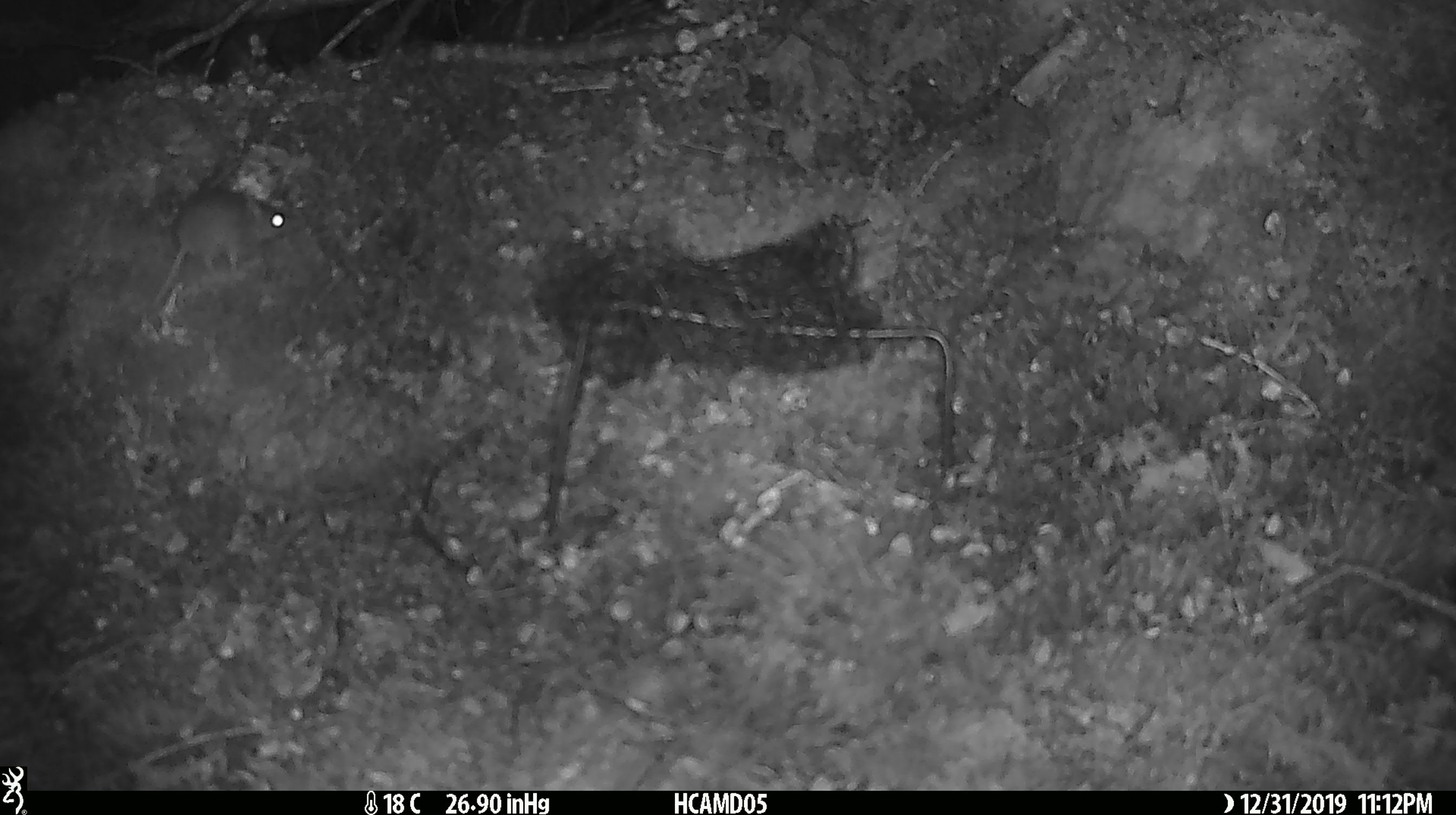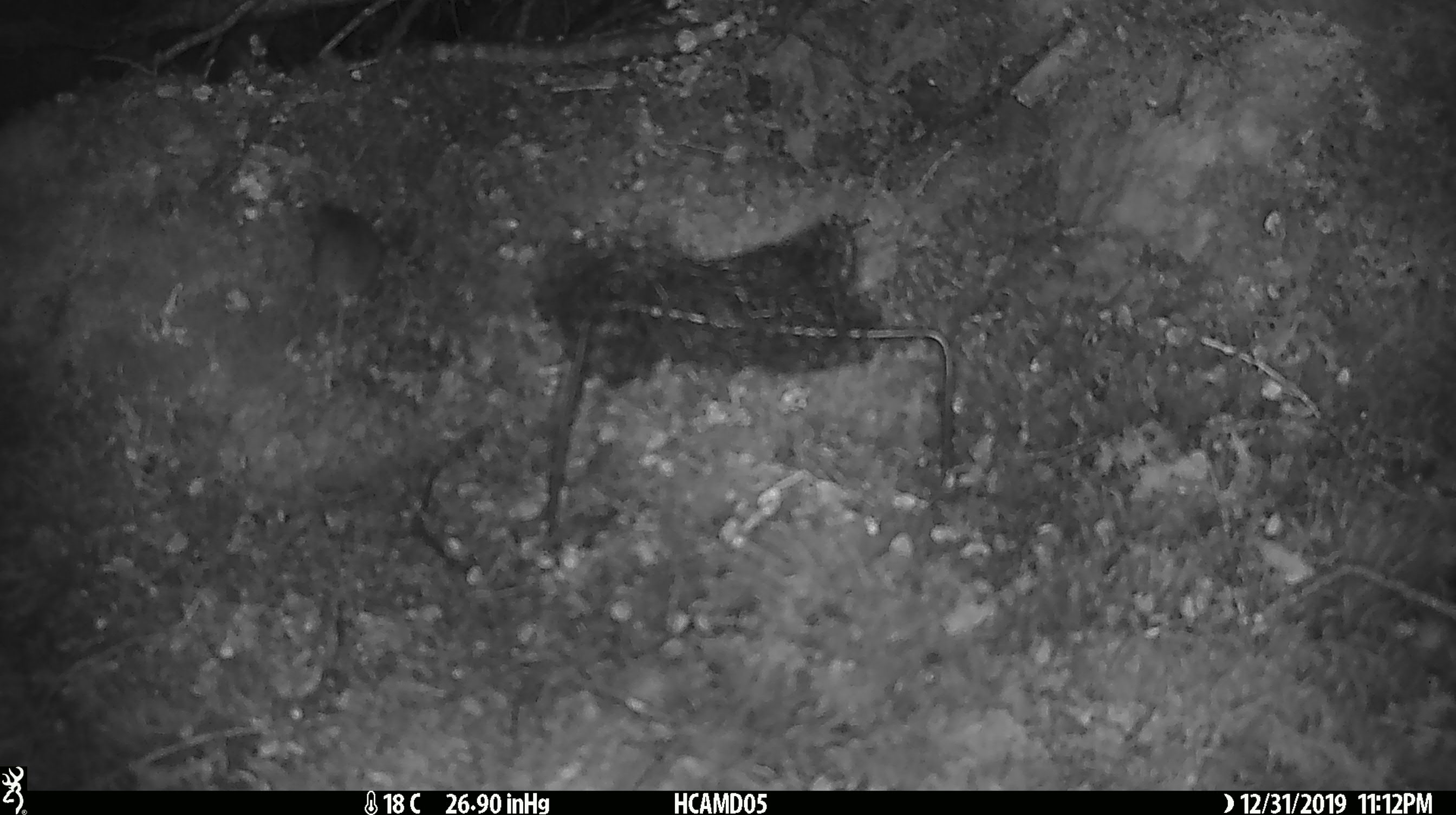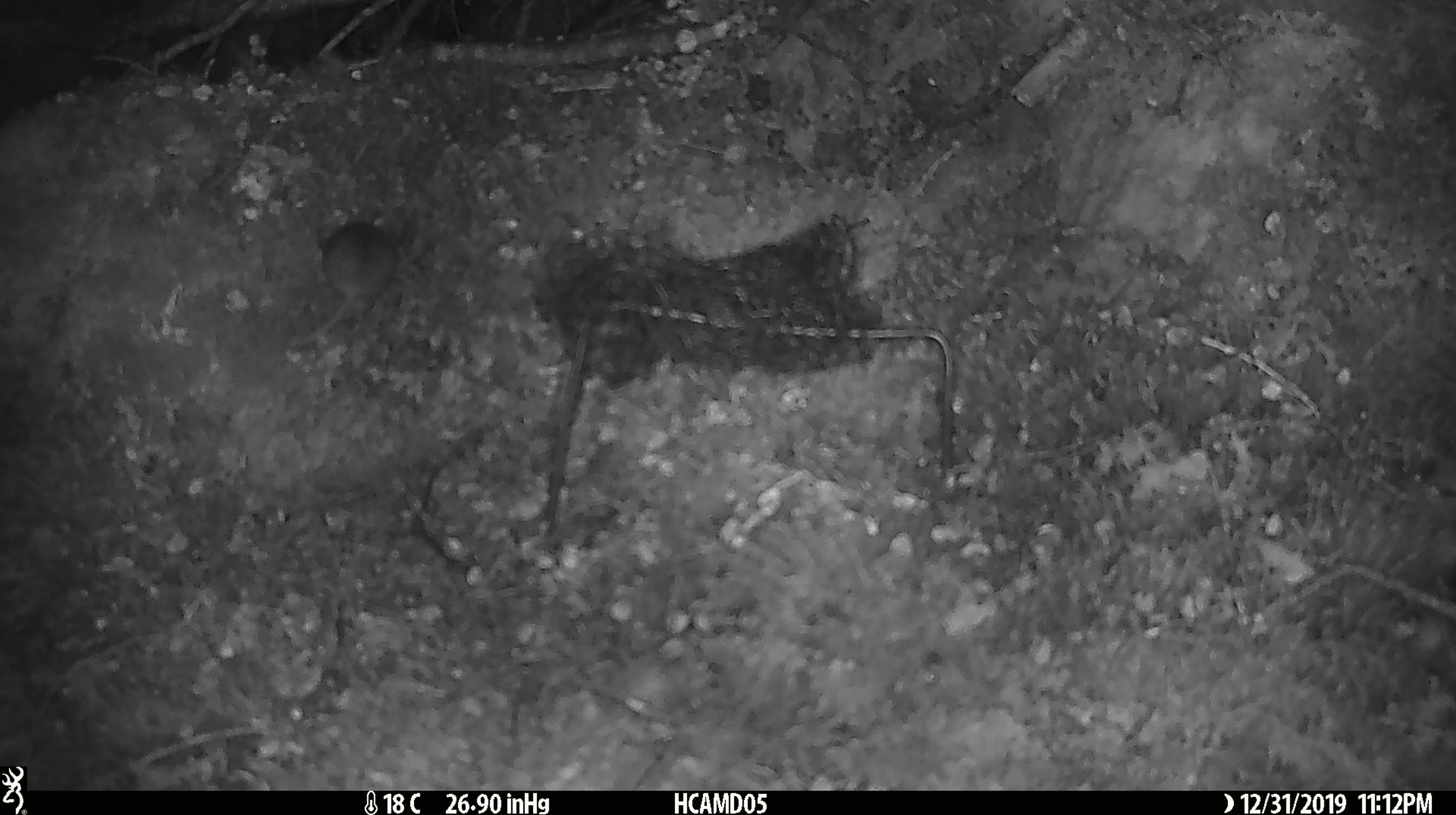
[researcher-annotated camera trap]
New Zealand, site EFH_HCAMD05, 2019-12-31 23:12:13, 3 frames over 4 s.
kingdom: Animalia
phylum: Chordata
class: Mammalia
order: Rodentia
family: Muridae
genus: Mus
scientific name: Mus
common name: mouse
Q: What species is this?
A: Mouse (Mus).